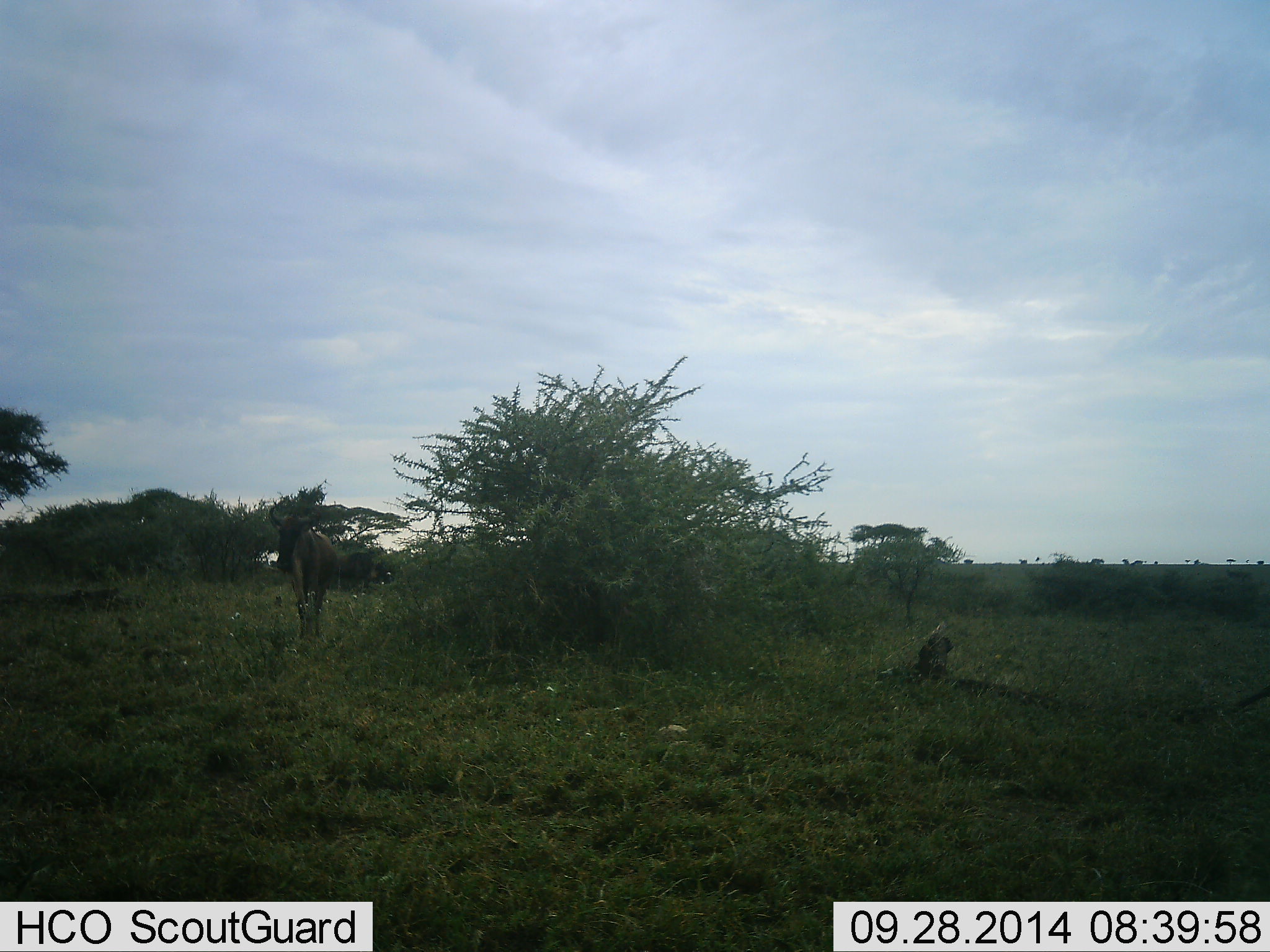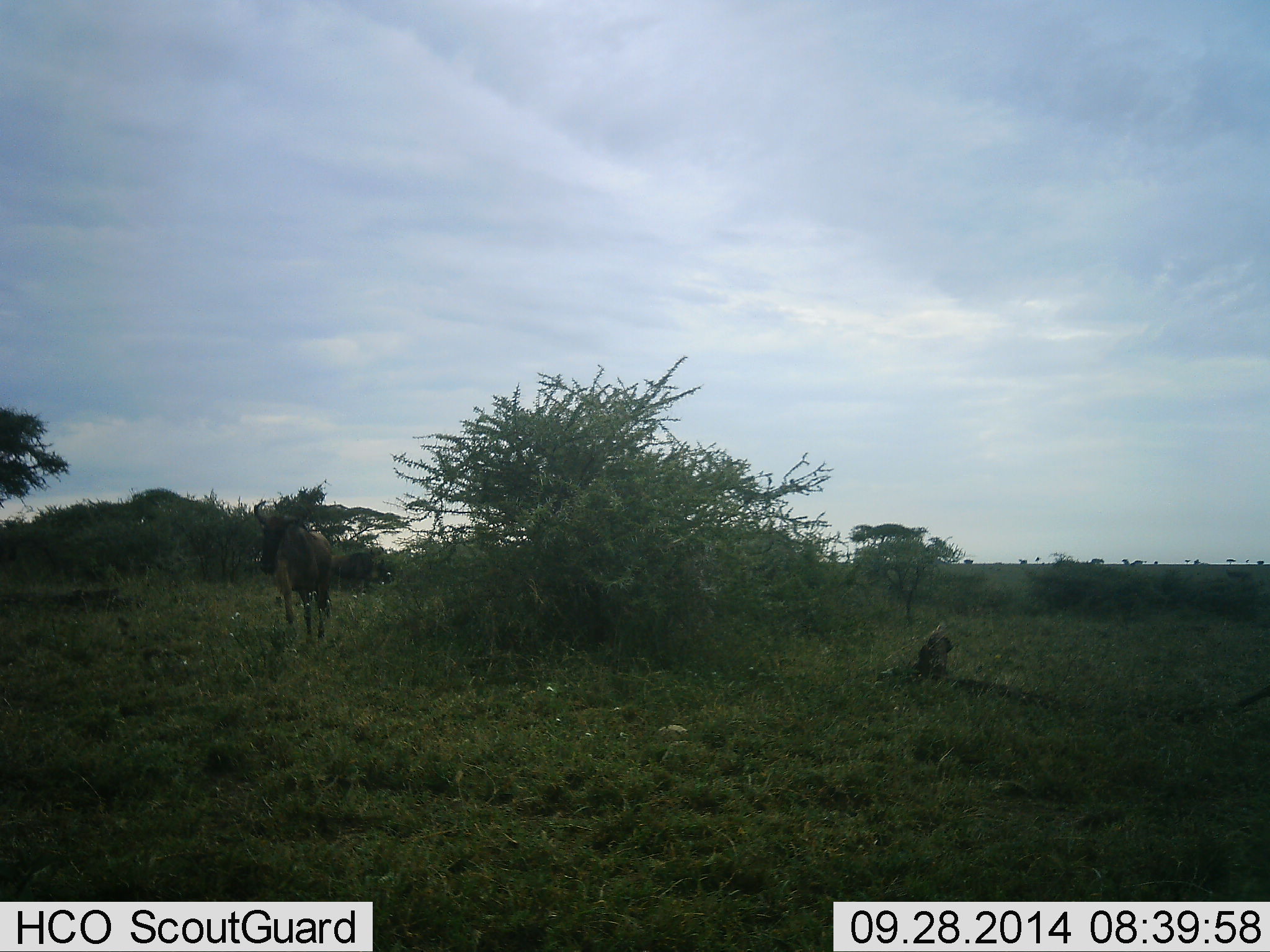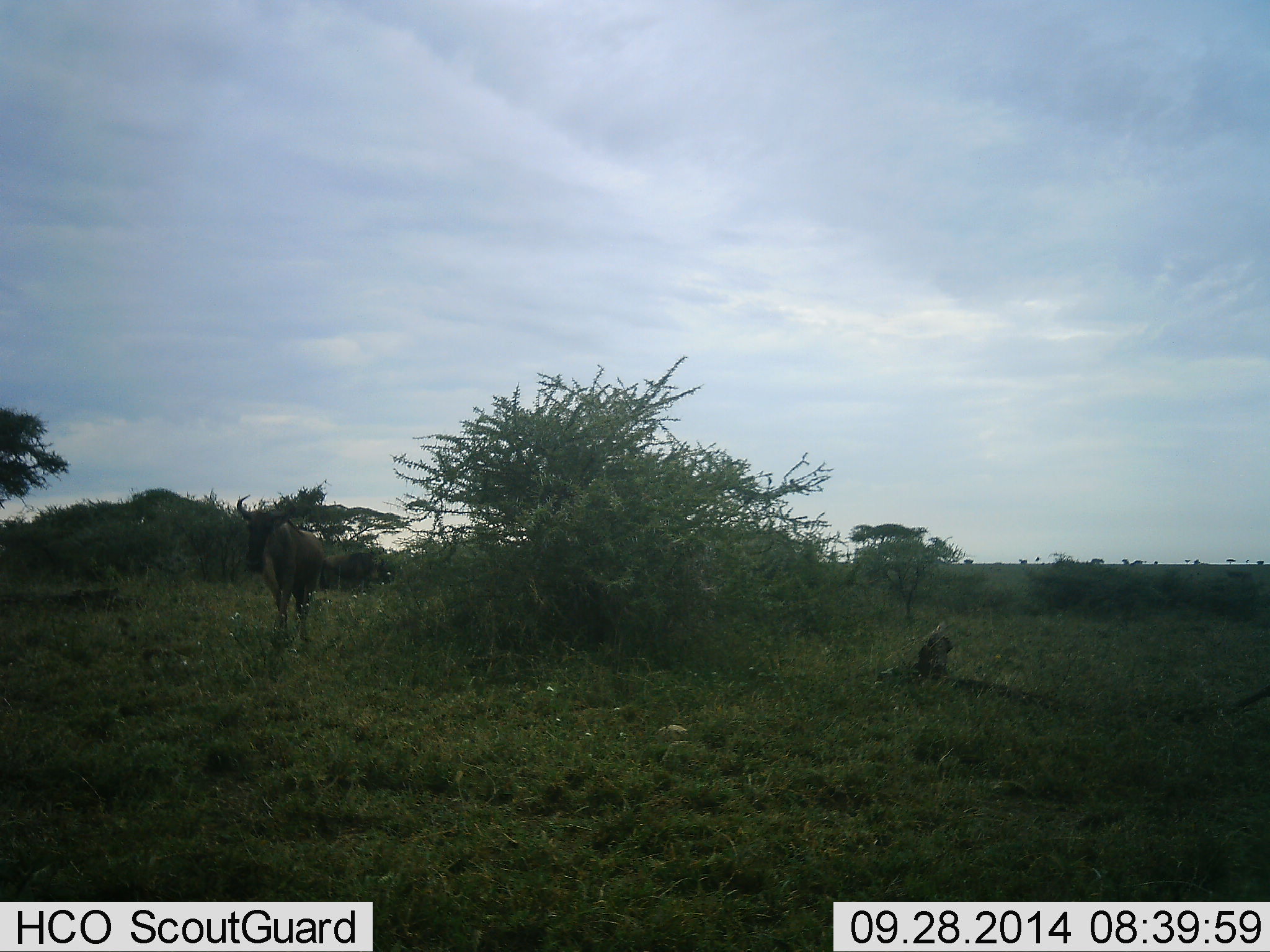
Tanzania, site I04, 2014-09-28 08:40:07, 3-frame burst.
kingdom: Animalia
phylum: Chordata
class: Mammalia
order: Artiodactyla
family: Bovidae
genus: Connochaetes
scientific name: Connochaetes taurinus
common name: blue wildebeest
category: wildebeest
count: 1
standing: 10%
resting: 0%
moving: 100%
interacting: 0%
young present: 0%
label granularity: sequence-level